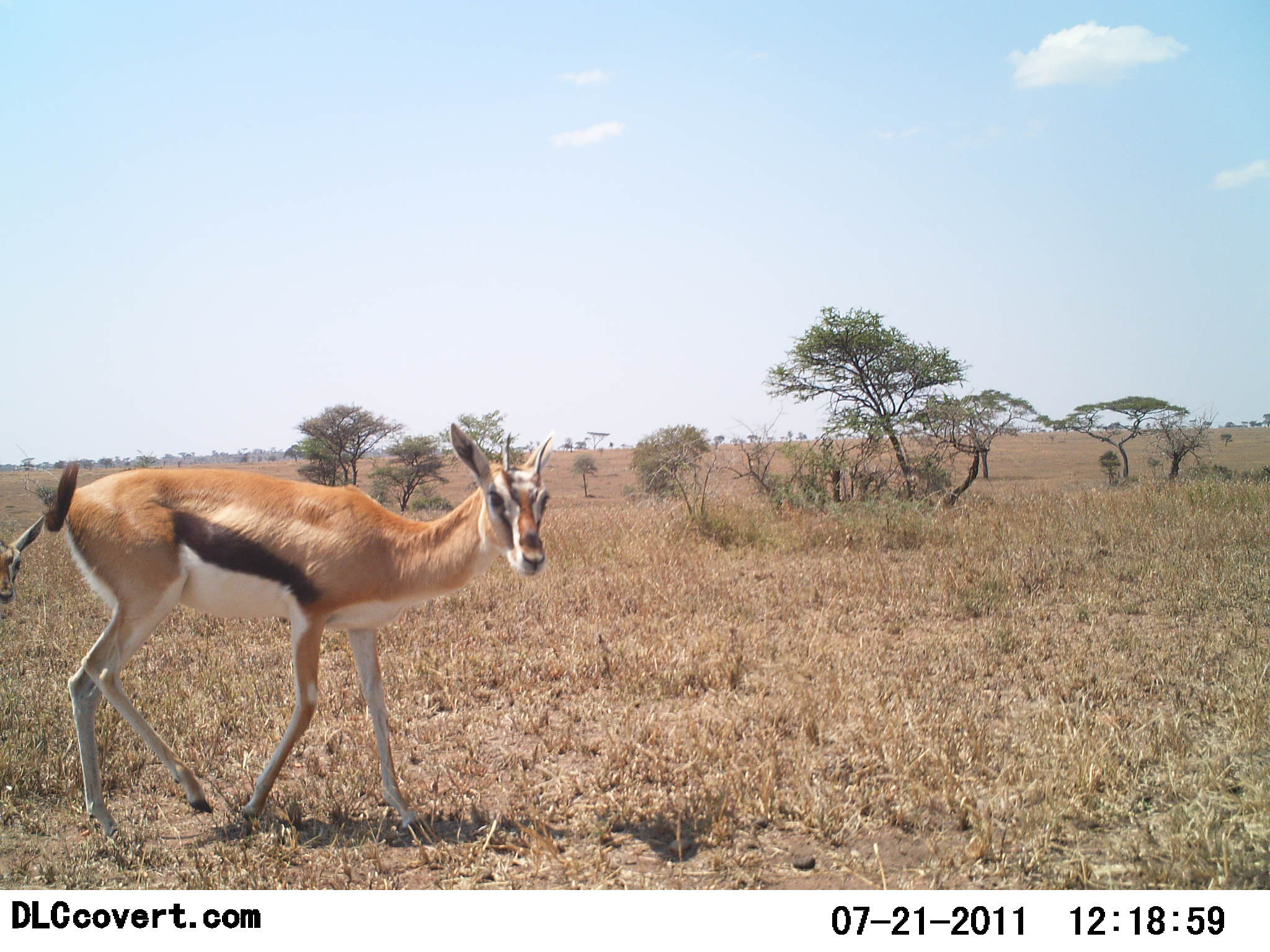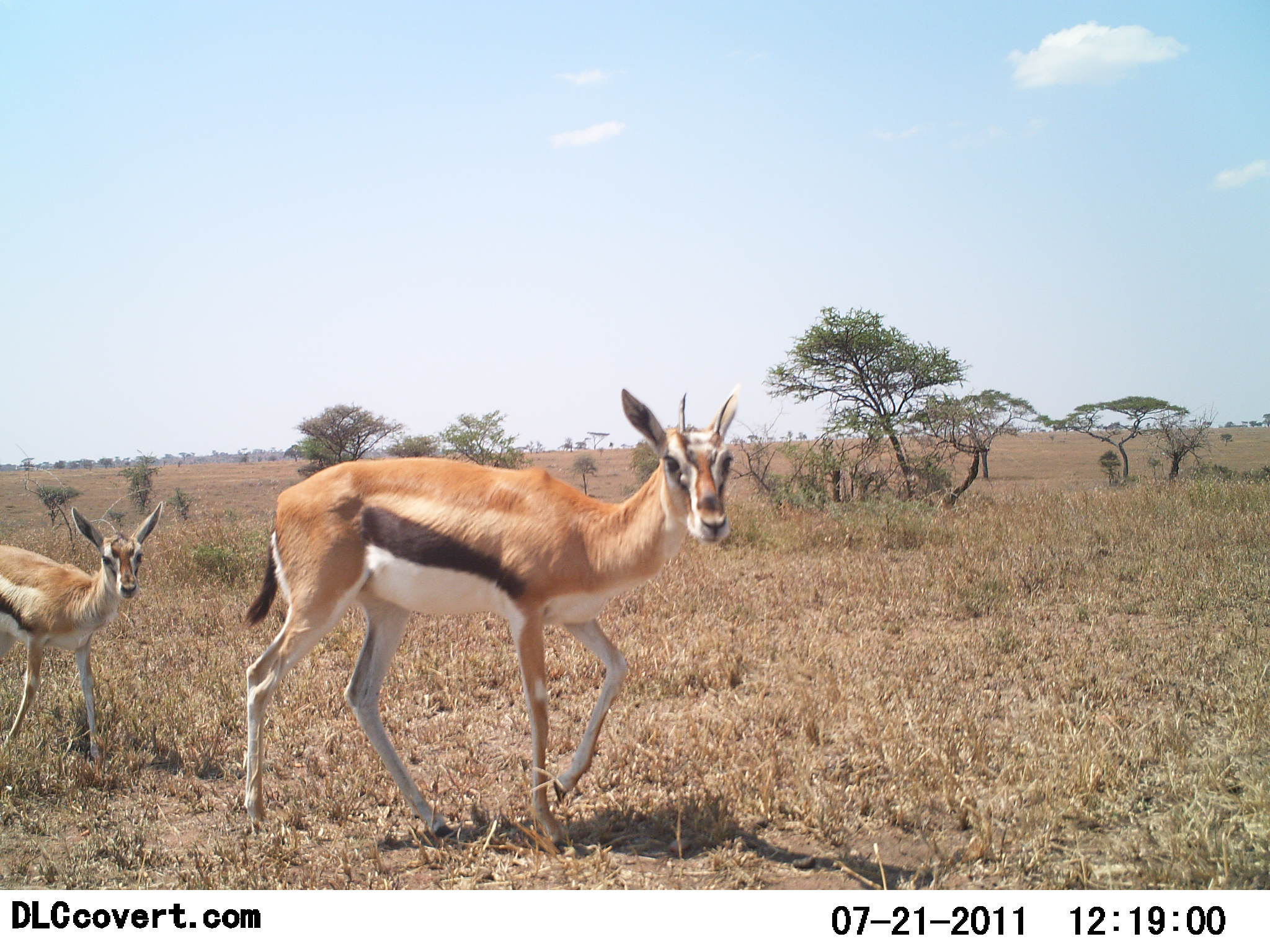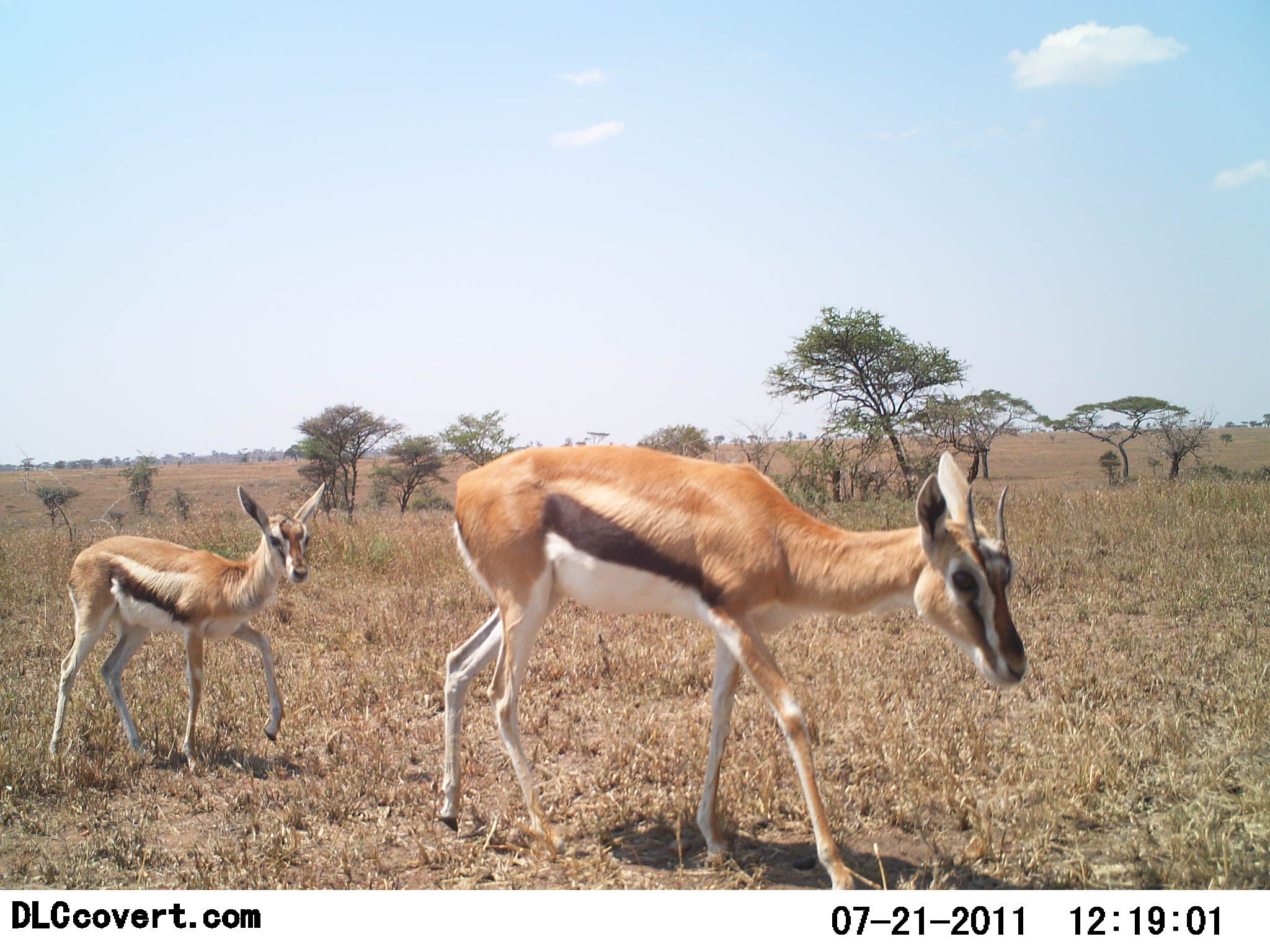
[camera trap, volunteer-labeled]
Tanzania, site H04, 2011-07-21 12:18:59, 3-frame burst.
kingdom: Animalia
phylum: Chordata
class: Mammalia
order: Artiodactyla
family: Bovidae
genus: Eudorcas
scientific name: Eudorcas thomsonii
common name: thomson's gazelle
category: gazellethomsons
Gazellethomsons (thomson's gazelle) (Eudorcas thomsonii), count 2. Behavior (volunteer vote fractions): standing 0%, resting 0%, moving 100%, interacting 0%. Young present (vote fraction): 86%. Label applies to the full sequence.